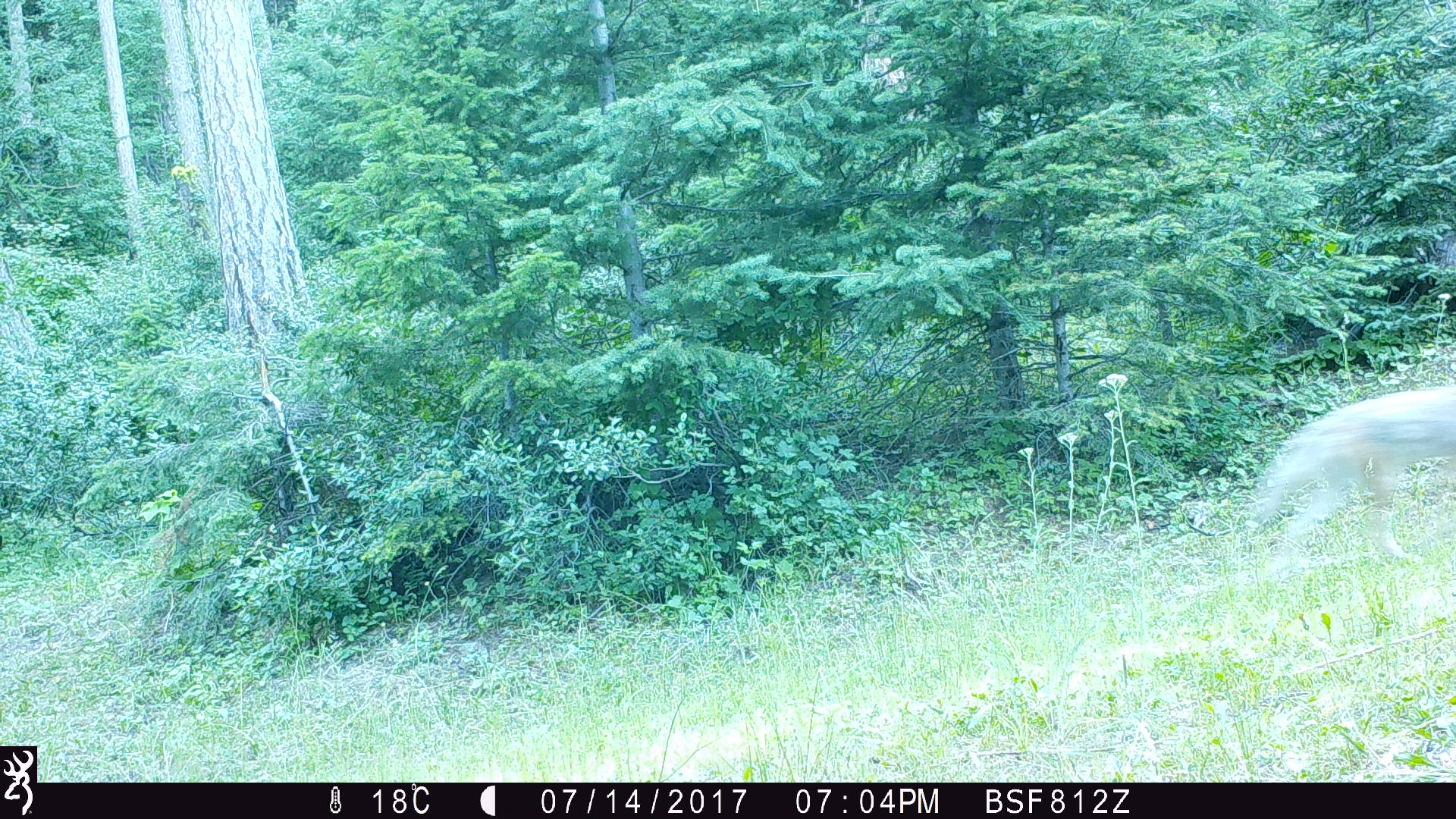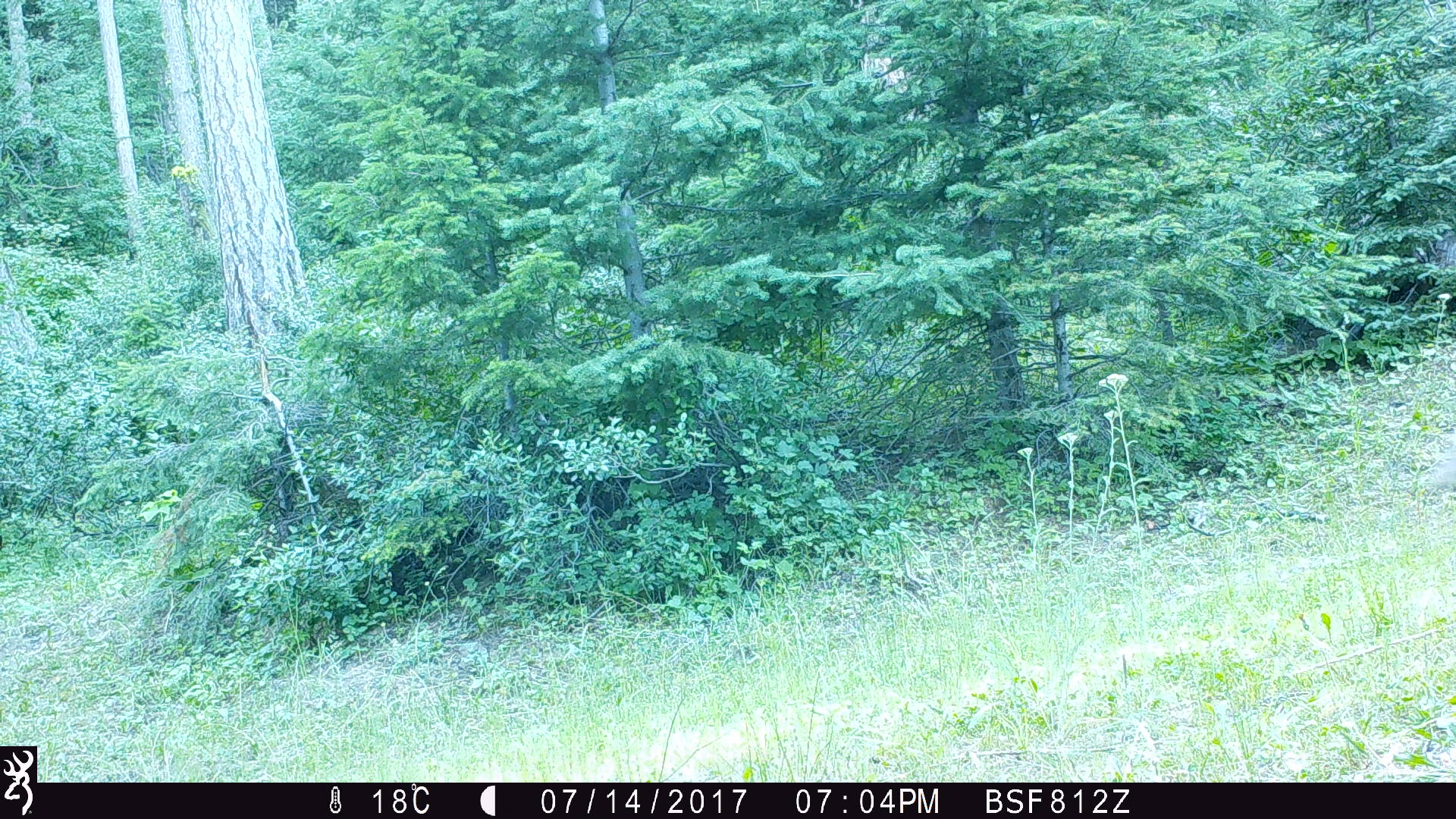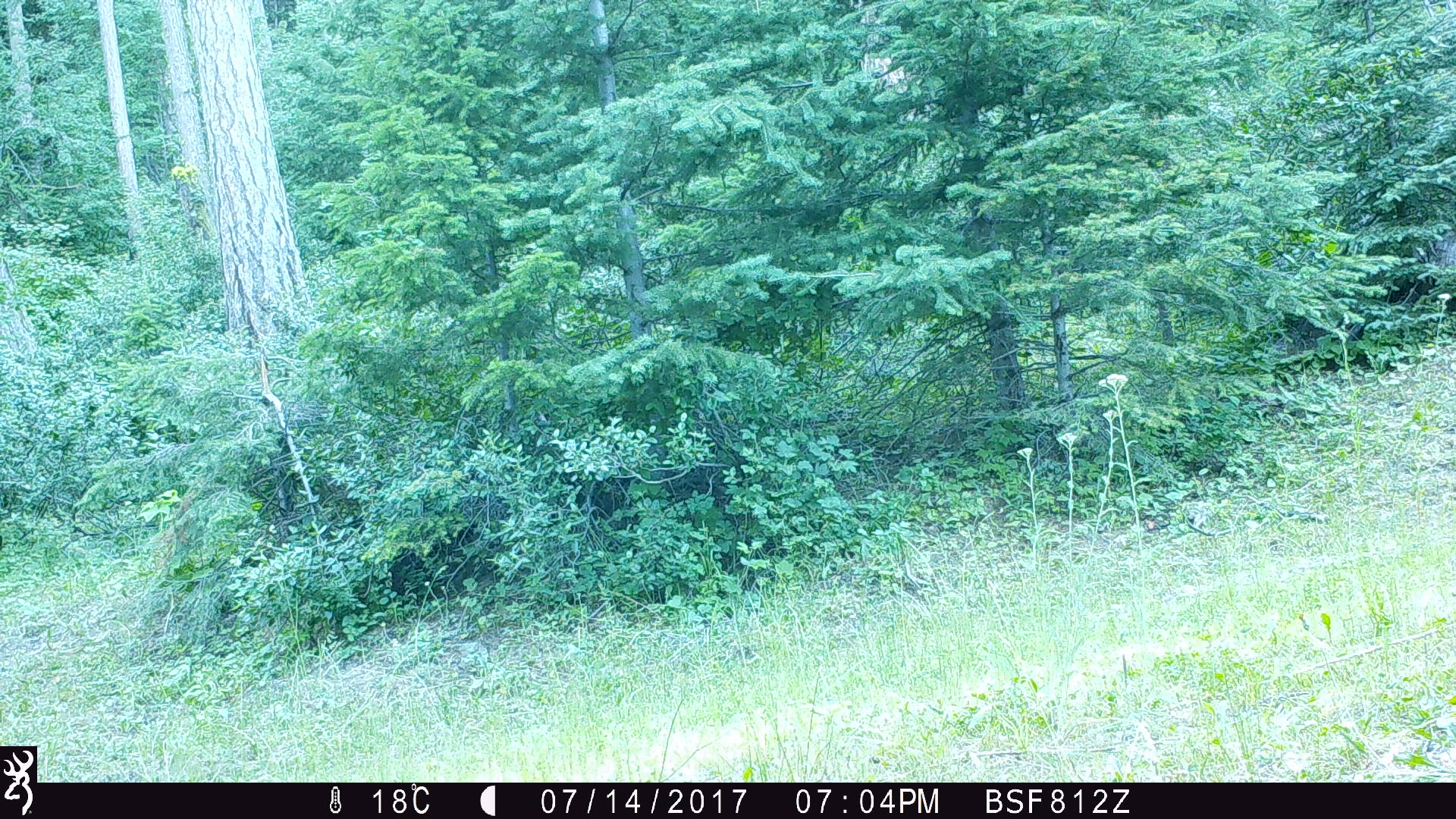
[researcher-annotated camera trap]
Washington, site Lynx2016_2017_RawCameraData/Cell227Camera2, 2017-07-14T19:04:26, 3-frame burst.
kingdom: Animalia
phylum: Chordata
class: Mammalia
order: Carnivora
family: Canidae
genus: Canis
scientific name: Canis latrans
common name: coyote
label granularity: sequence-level